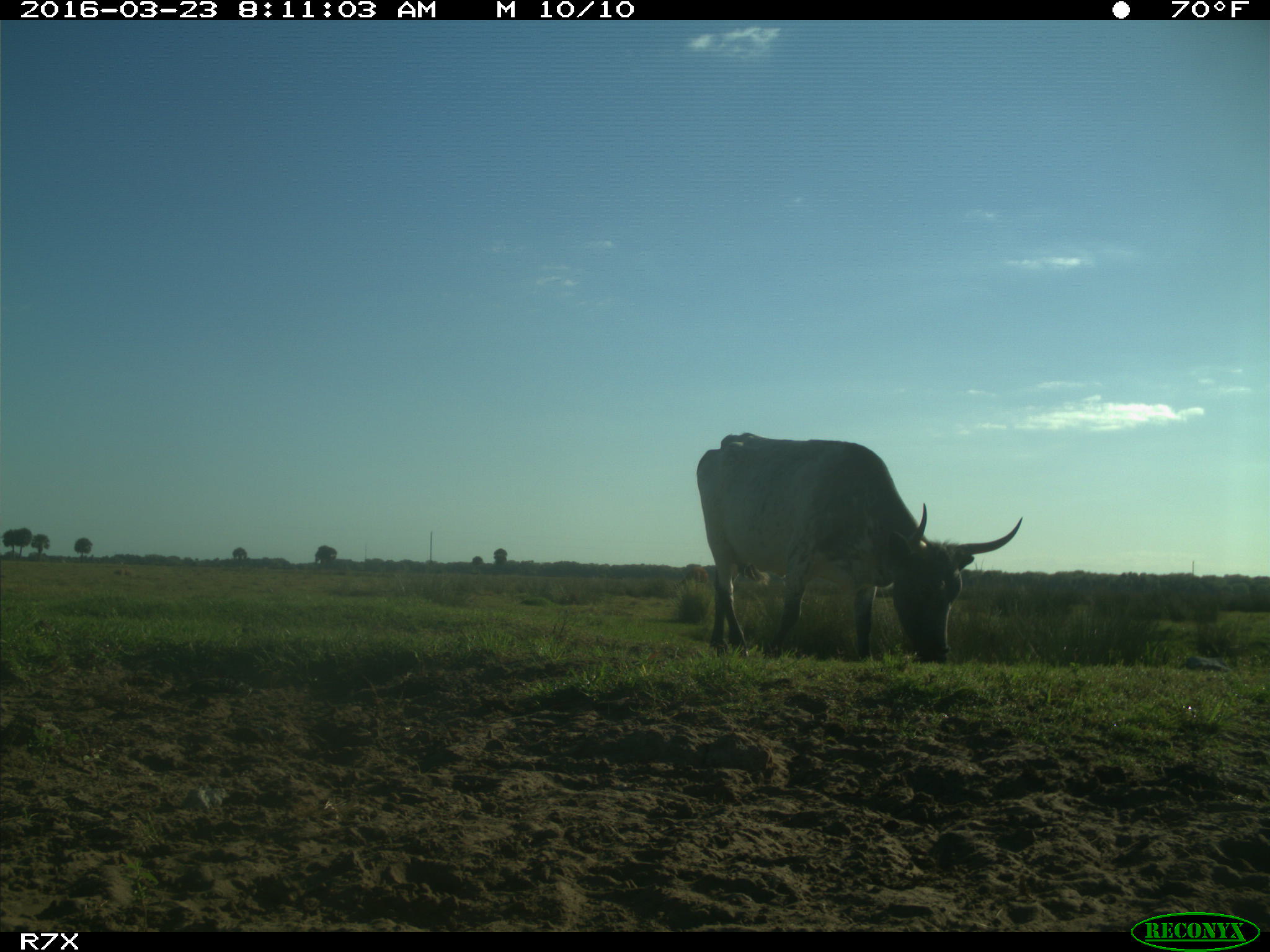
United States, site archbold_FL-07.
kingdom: Animalia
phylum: Chordata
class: Mammalia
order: Artiodactyla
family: Bovidae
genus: Bos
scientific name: Bos taurus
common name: domestic cow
Bos taurus (domestic cow).